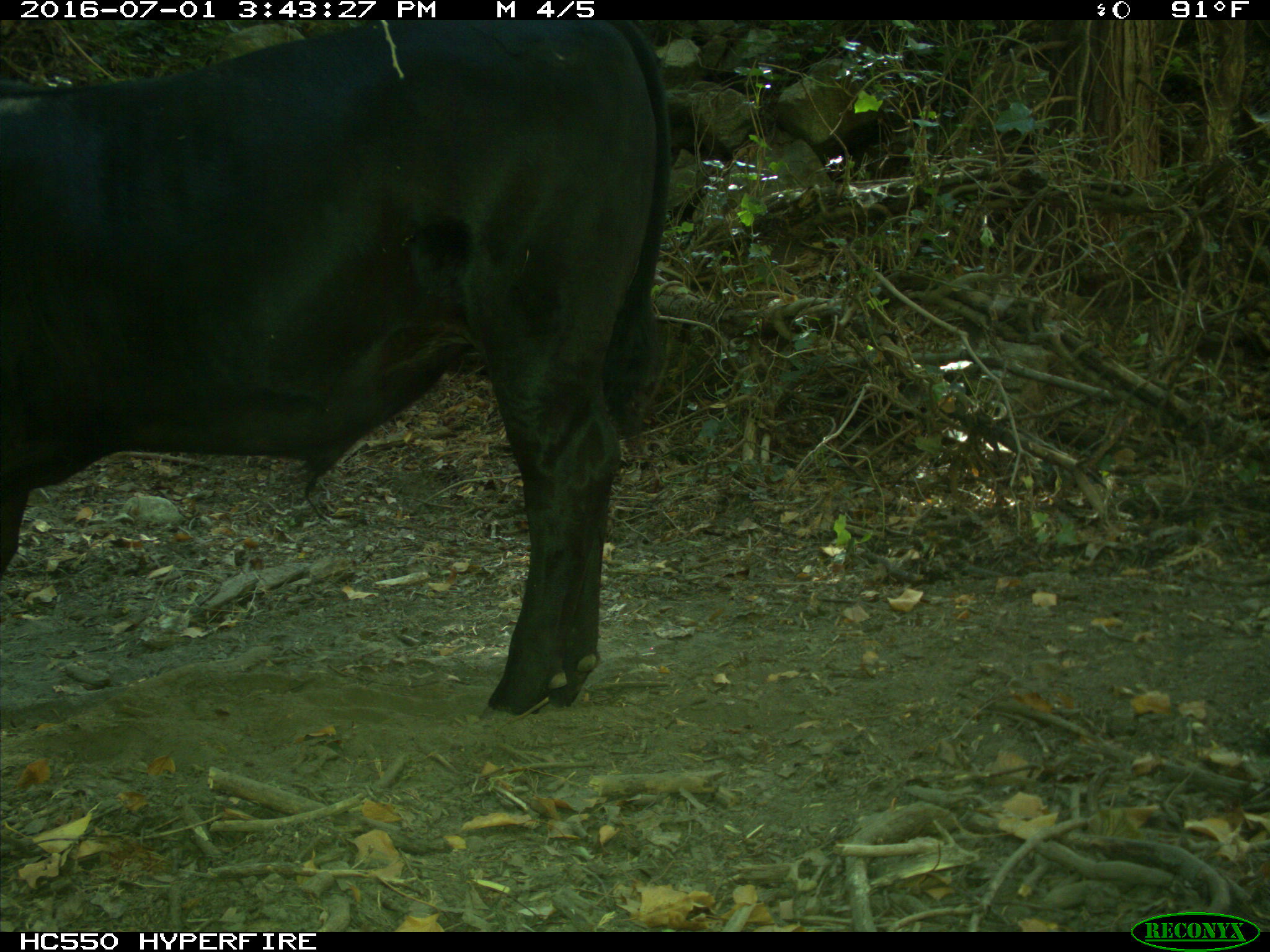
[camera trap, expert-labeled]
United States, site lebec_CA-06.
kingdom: Animalia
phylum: Chordata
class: Mammalia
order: Artiodactyla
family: Bovidae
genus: Bos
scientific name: Bos taurus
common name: domestic cow